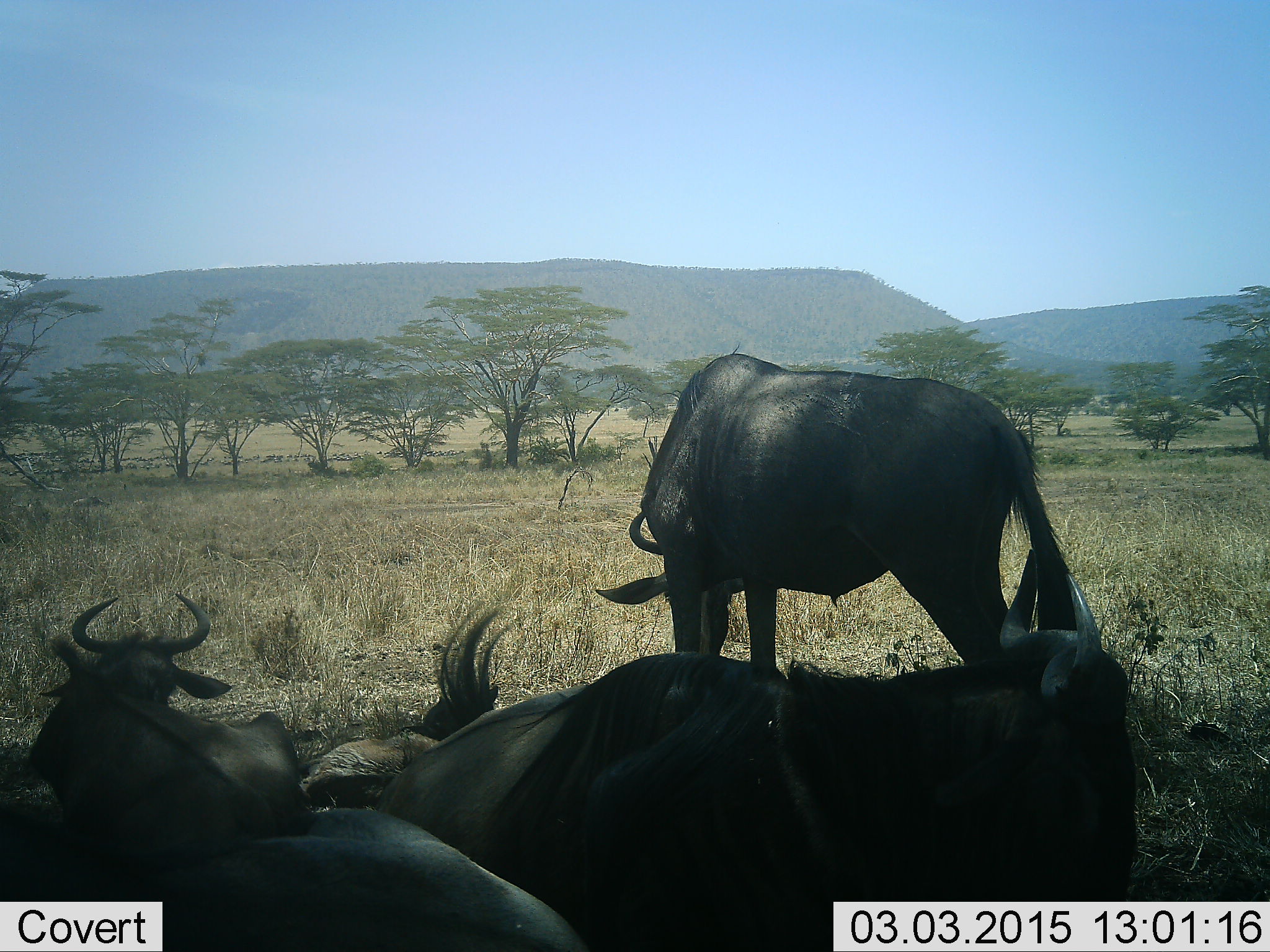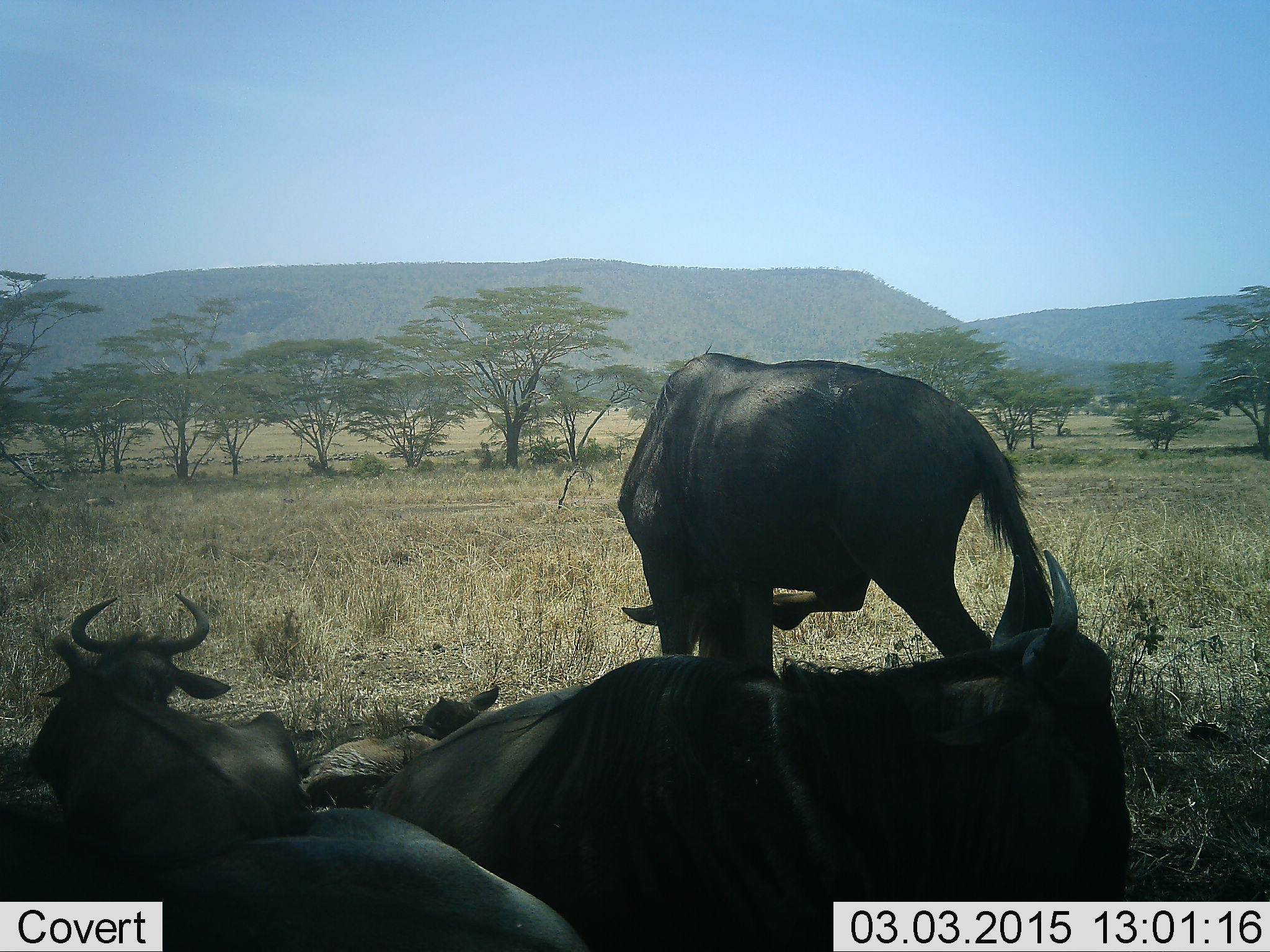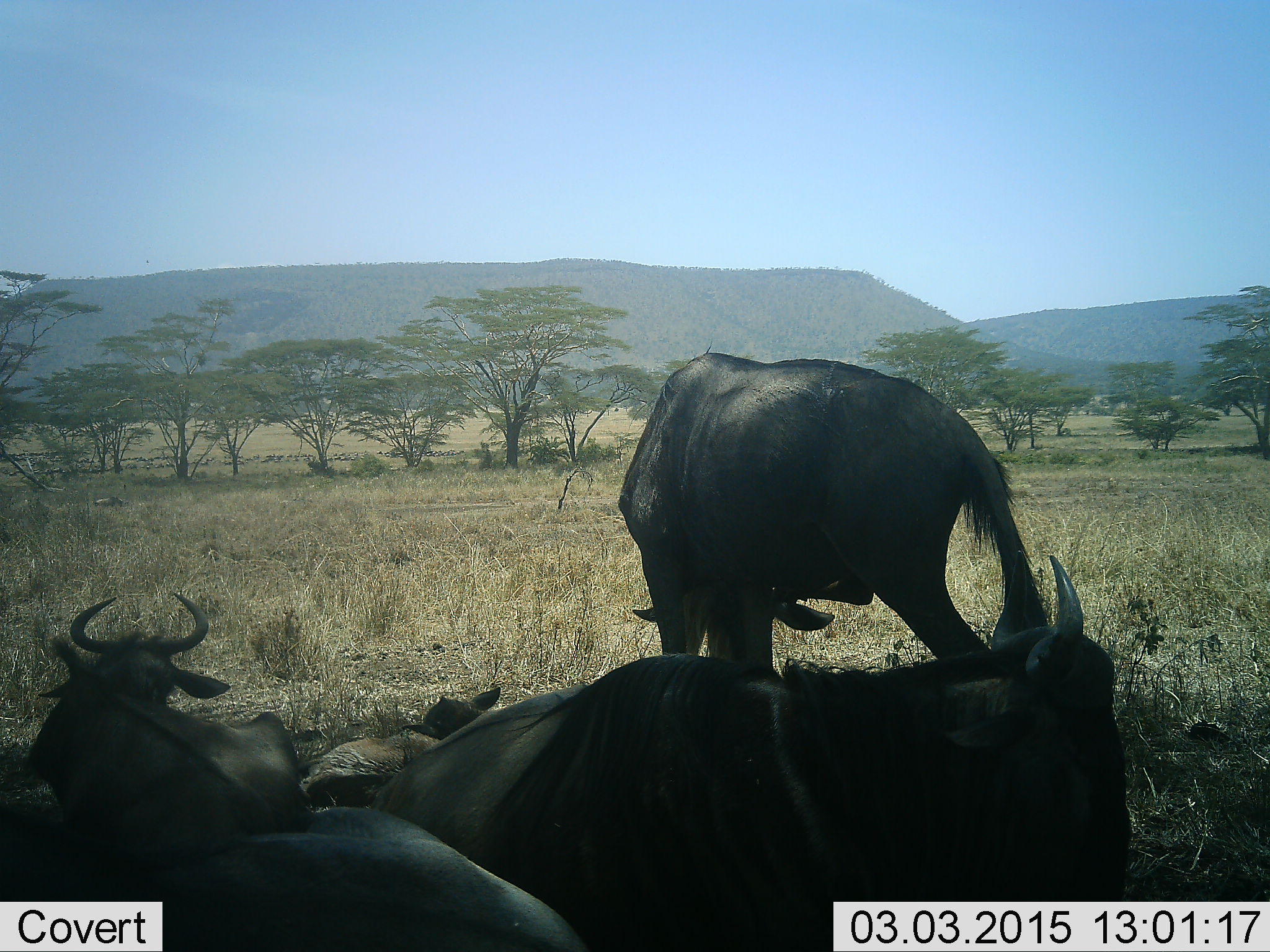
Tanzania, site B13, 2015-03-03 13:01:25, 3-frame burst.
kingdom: Animalia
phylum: Chordata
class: Mammalia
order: Artiodactyla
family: Bovidae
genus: Connochaetes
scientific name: Connochaetes taurinus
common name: blue wildebeest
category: wildebeest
Wildebeest (blue wildebeest) (Connochaetes taurinus), count 5. Behavior (volunteer vote fractions): standing 45%, resting 100%, moving 9%, interacting 0%. Young present (vote fraction): 36%. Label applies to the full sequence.